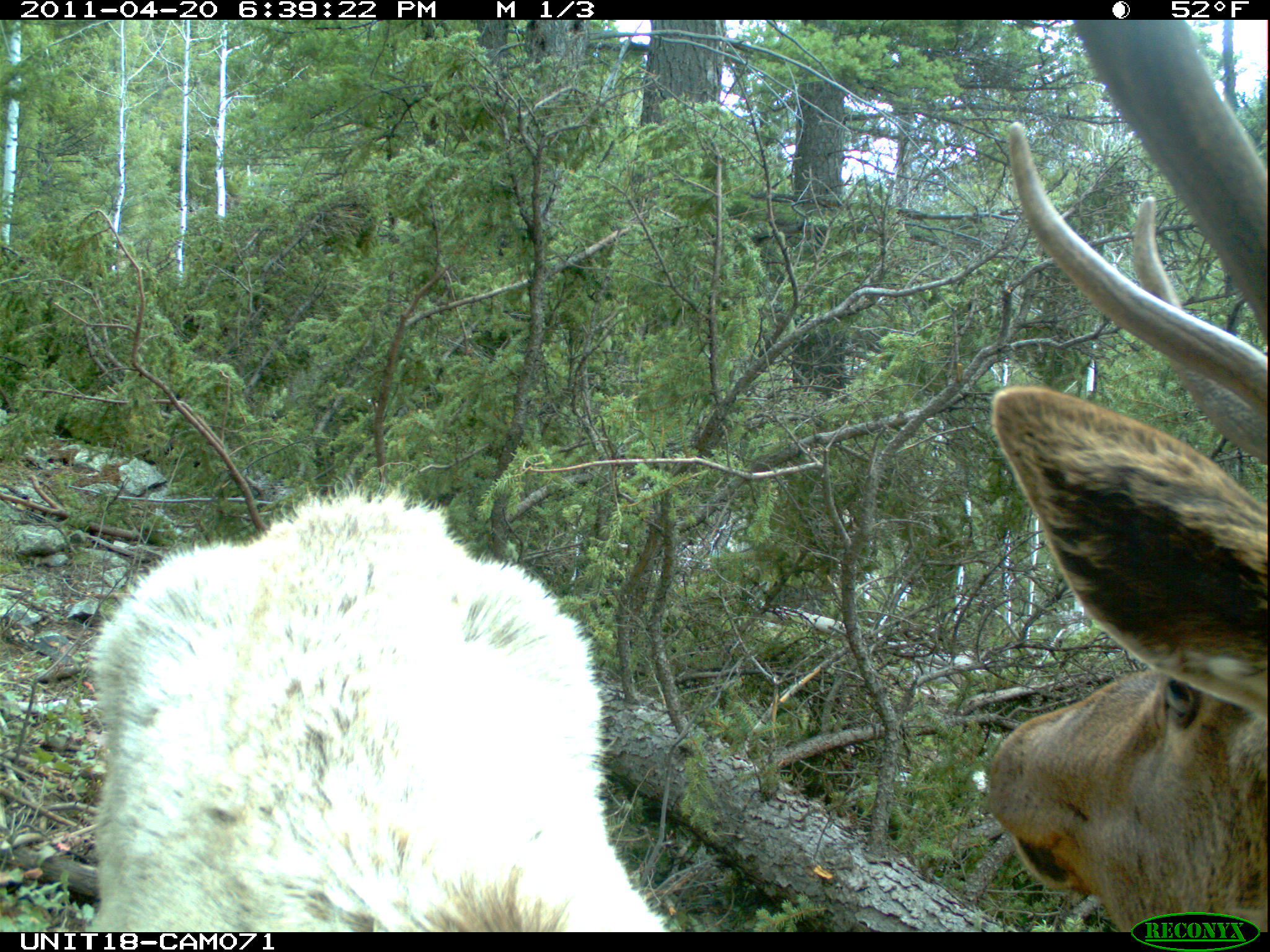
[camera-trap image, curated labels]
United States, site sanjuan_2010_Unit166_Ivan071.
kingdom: Animalia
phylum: Chordata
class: Mammalia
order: Artiodactyla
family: Cervidae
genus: Cervus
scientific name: Cervus elaphus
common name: red deer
Cervus elaphus (red deer).